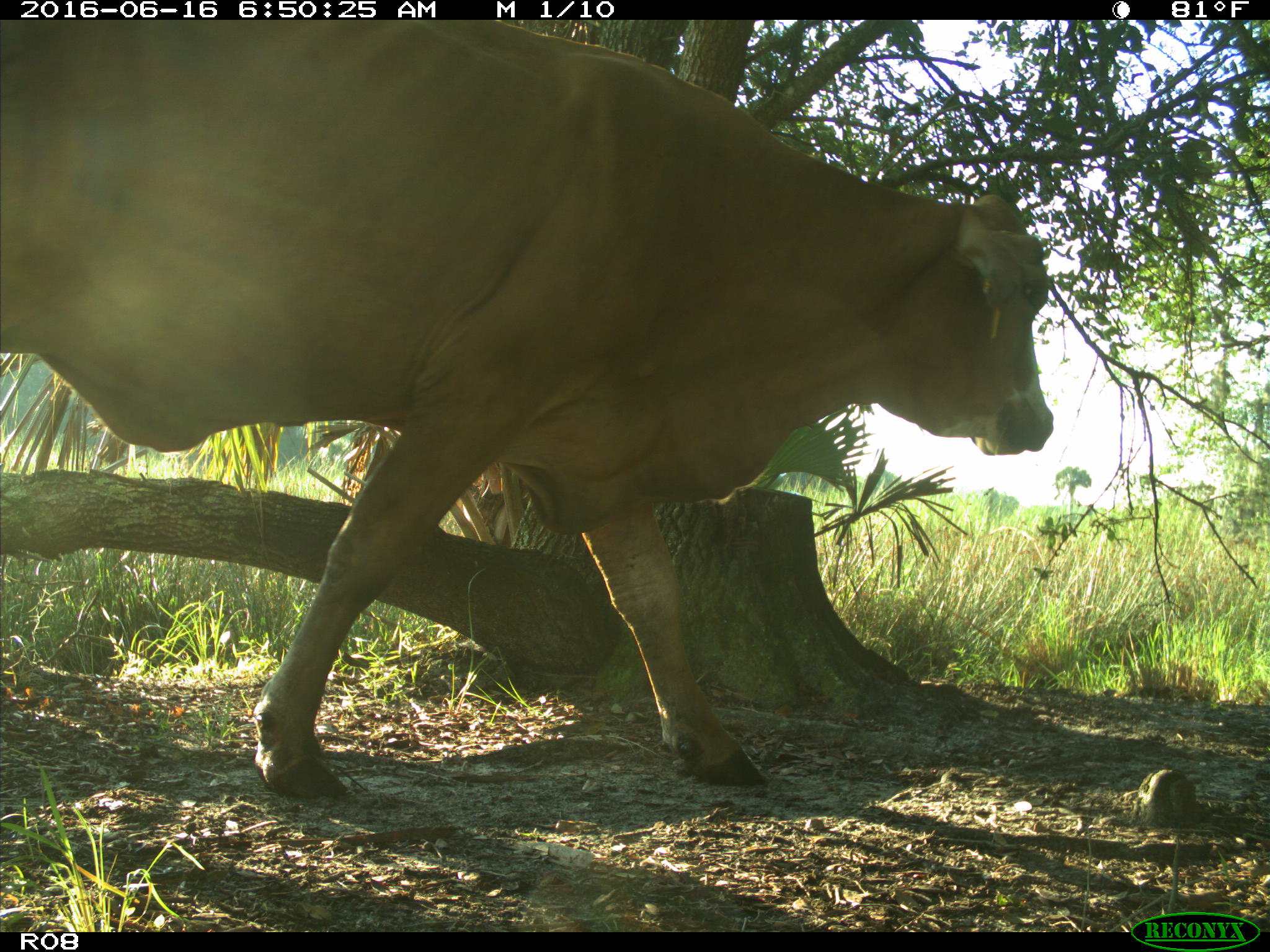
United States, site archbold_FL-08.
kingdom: Animalia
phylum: Chordata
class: Mammalia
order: Artiodactyla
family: Bovidae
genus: Bos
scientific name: Bos taurus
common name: domestic cow